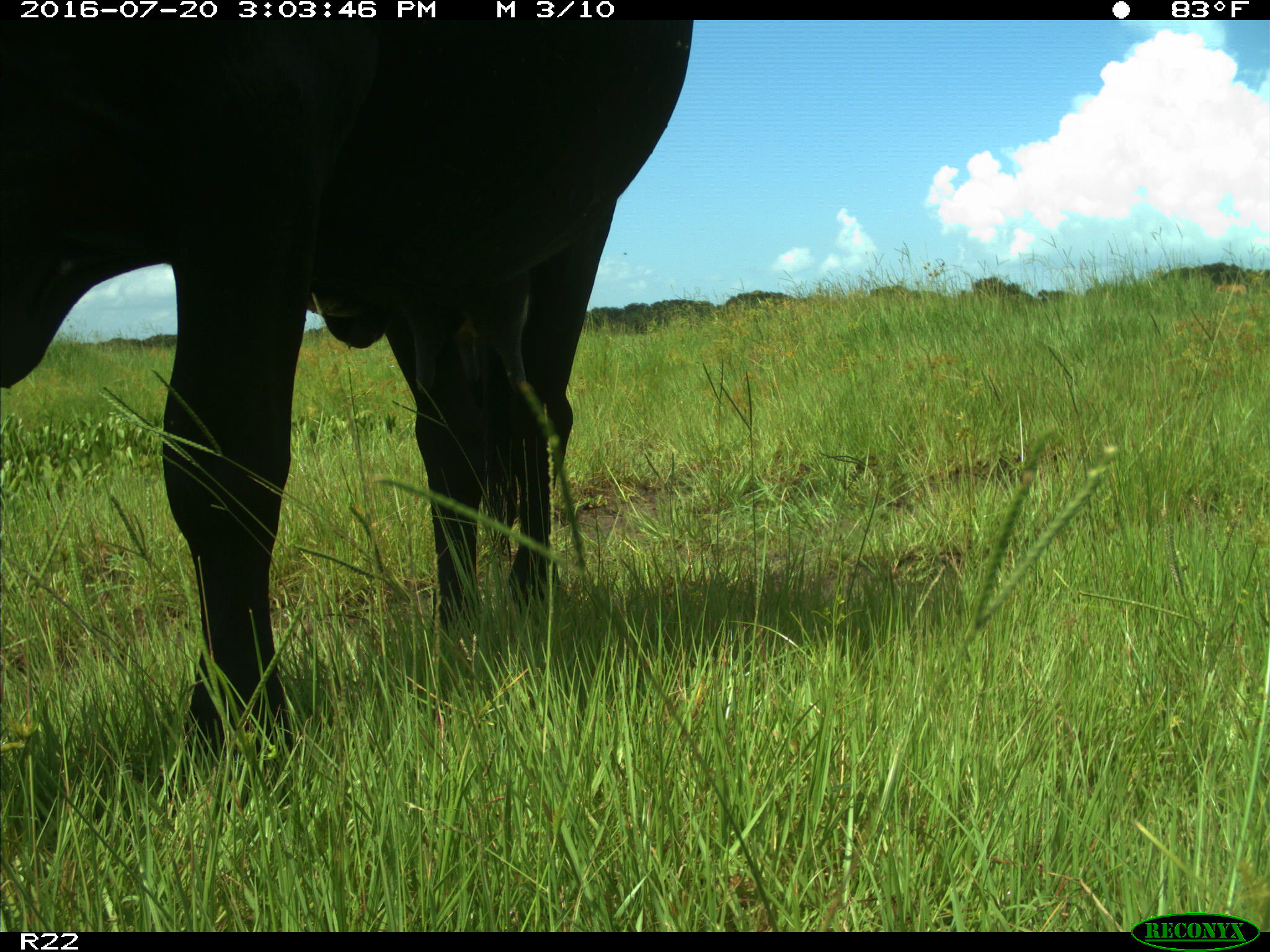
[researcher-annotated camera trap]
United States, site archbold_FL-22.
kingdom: Animalia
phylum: Chordata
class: Mammalia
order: Artiodactyla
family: Bovidae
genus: Bos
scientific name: Bos taurus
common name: domestic cow